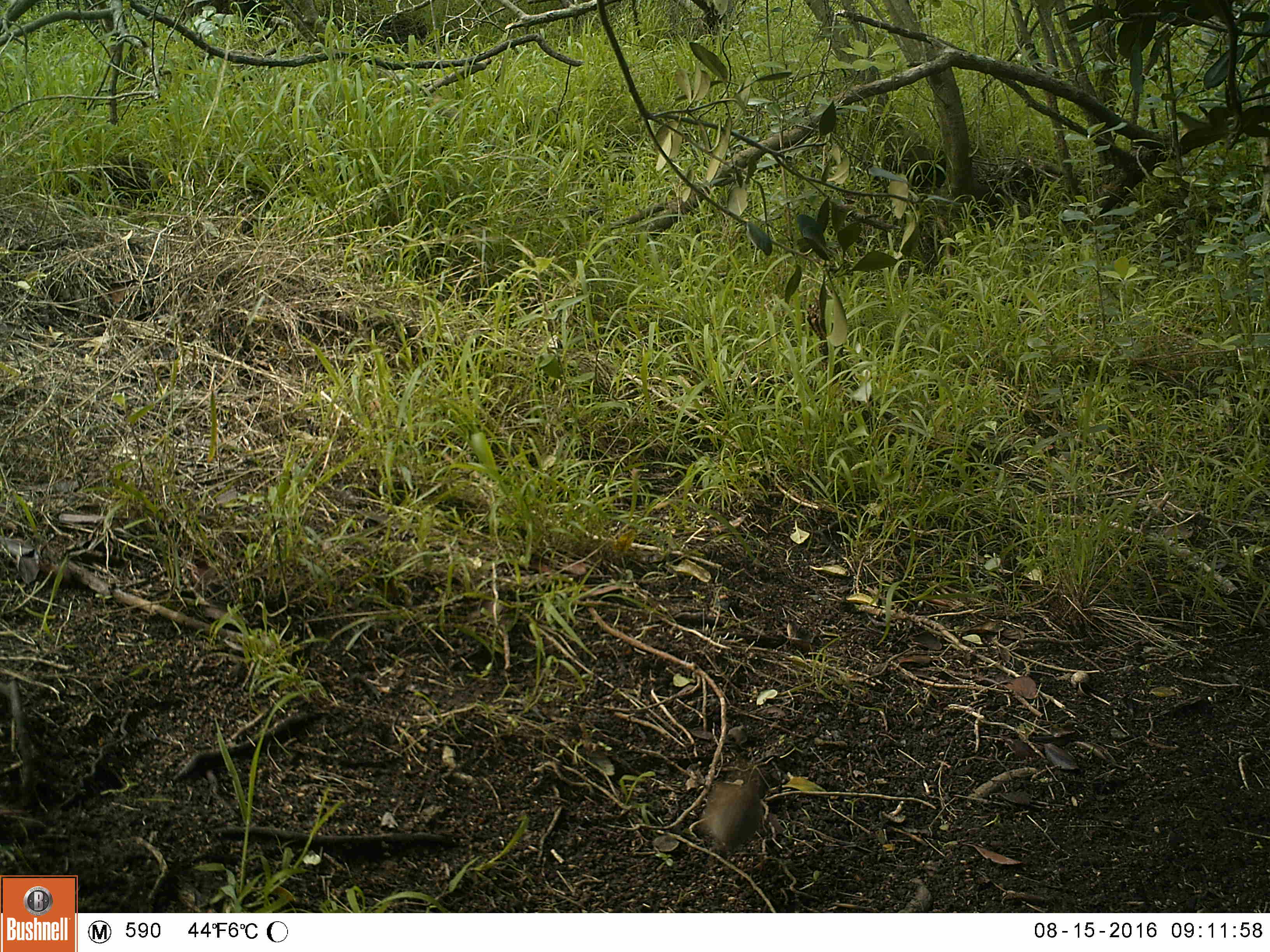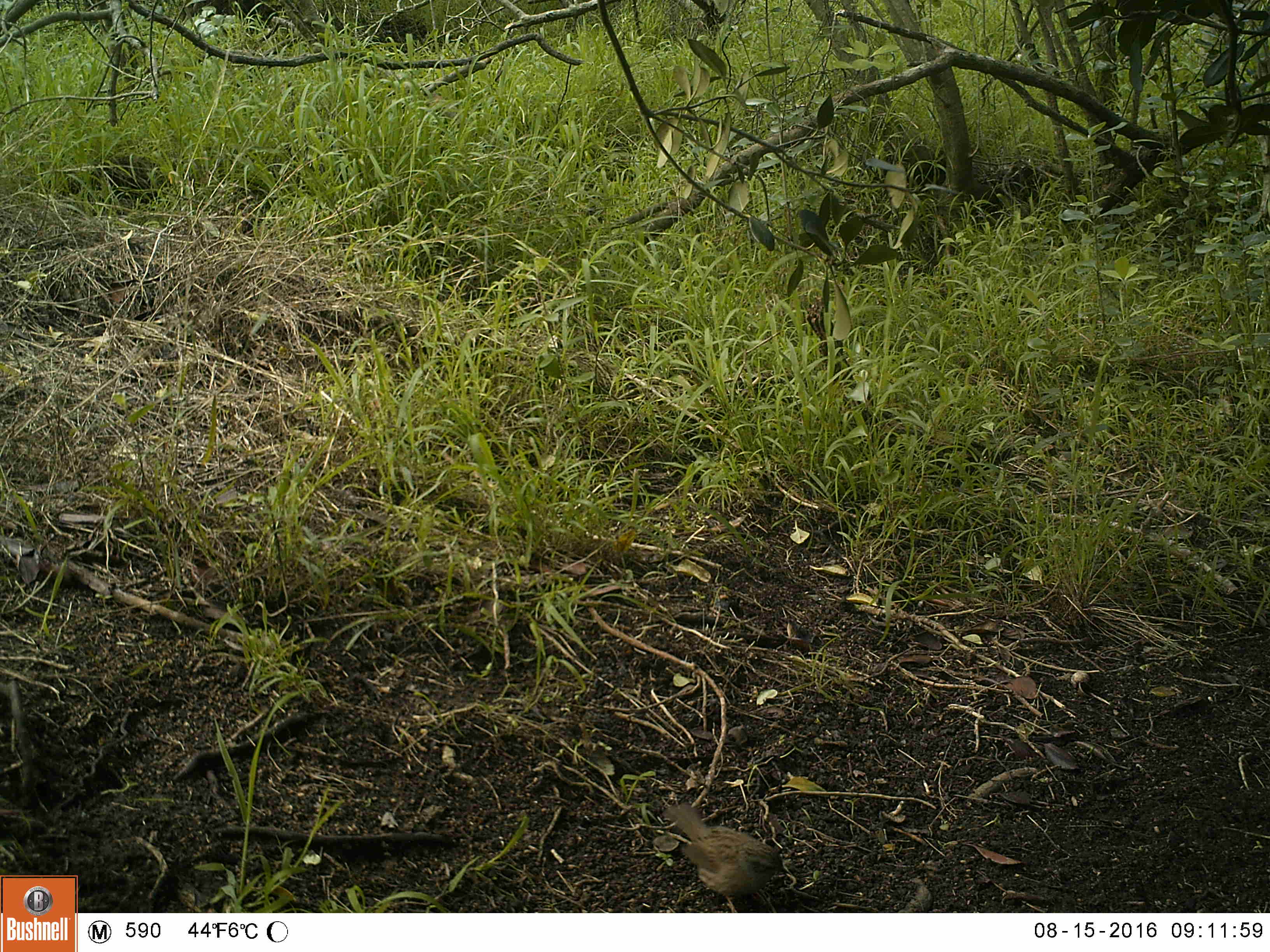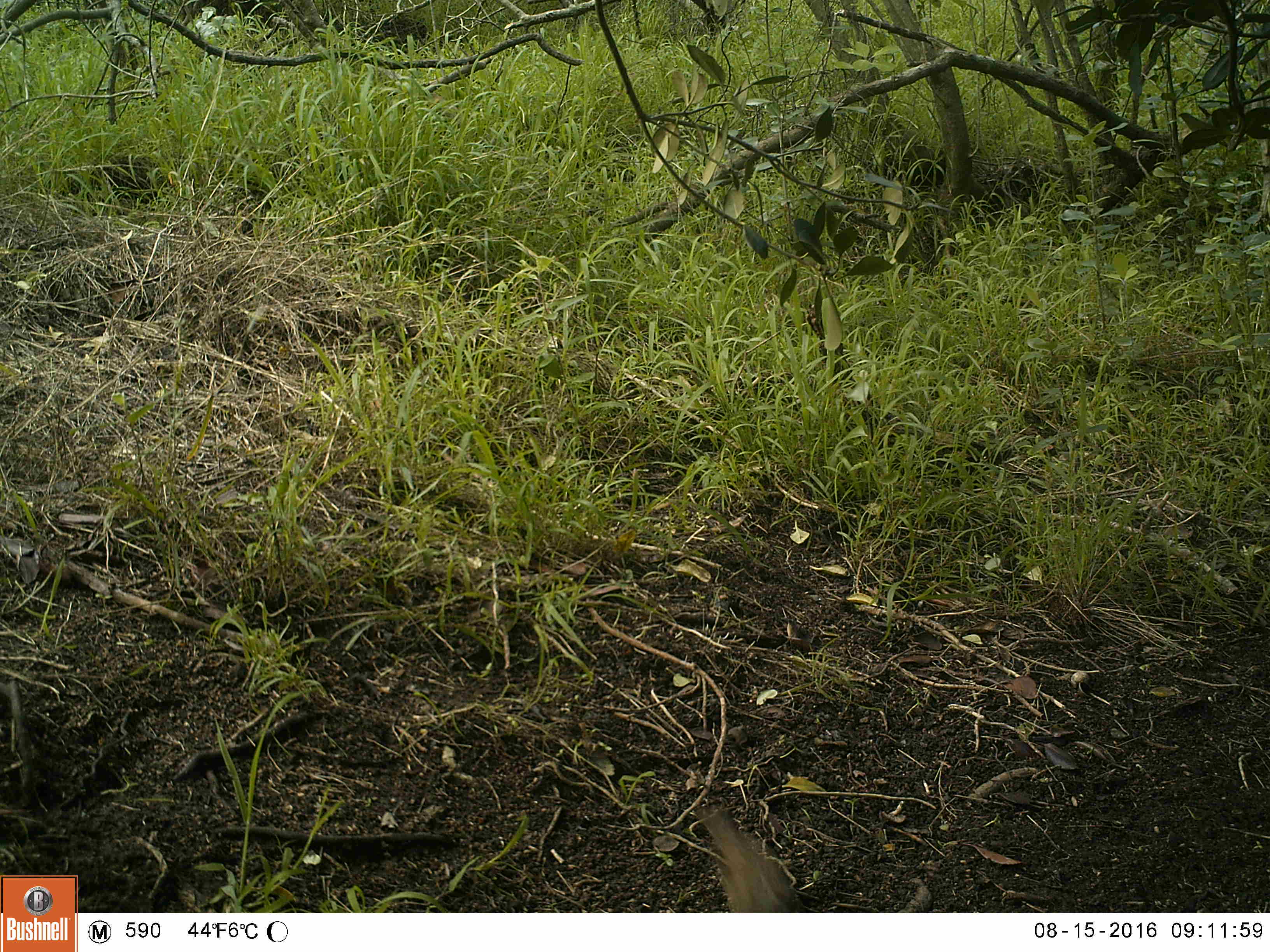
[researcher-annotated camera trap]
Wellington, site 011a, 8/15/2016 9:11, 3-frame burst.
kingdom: Animalia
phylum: Chordata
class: Aves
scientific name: Aves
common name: bird